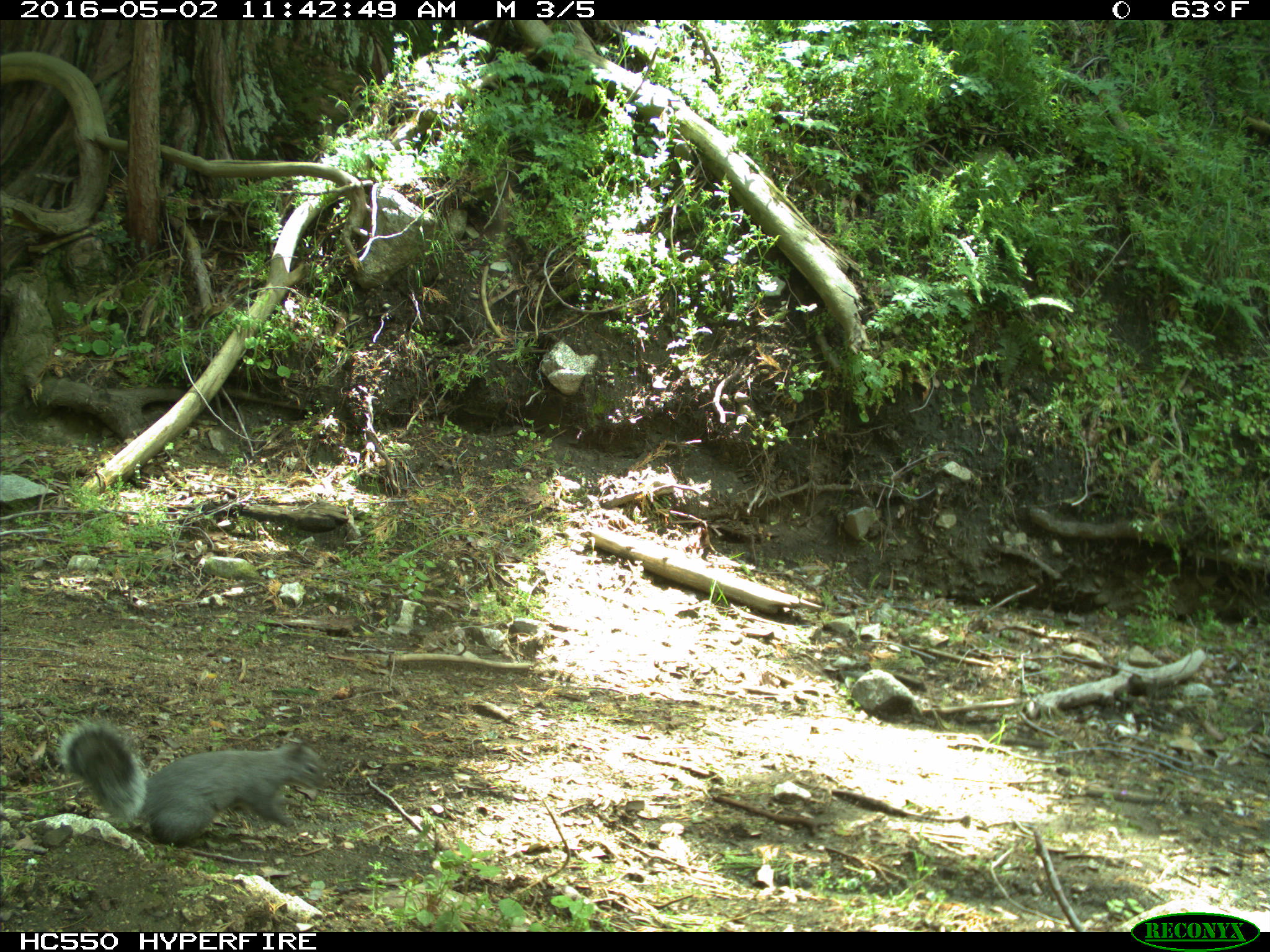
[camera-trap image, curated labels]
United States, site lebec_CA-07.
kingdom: Animalia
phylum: Chordata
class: Mammalia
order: Rodentia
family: Sciuridae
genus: Sciurus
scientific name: Sciurus carolinensis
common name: eastern gray squirrel